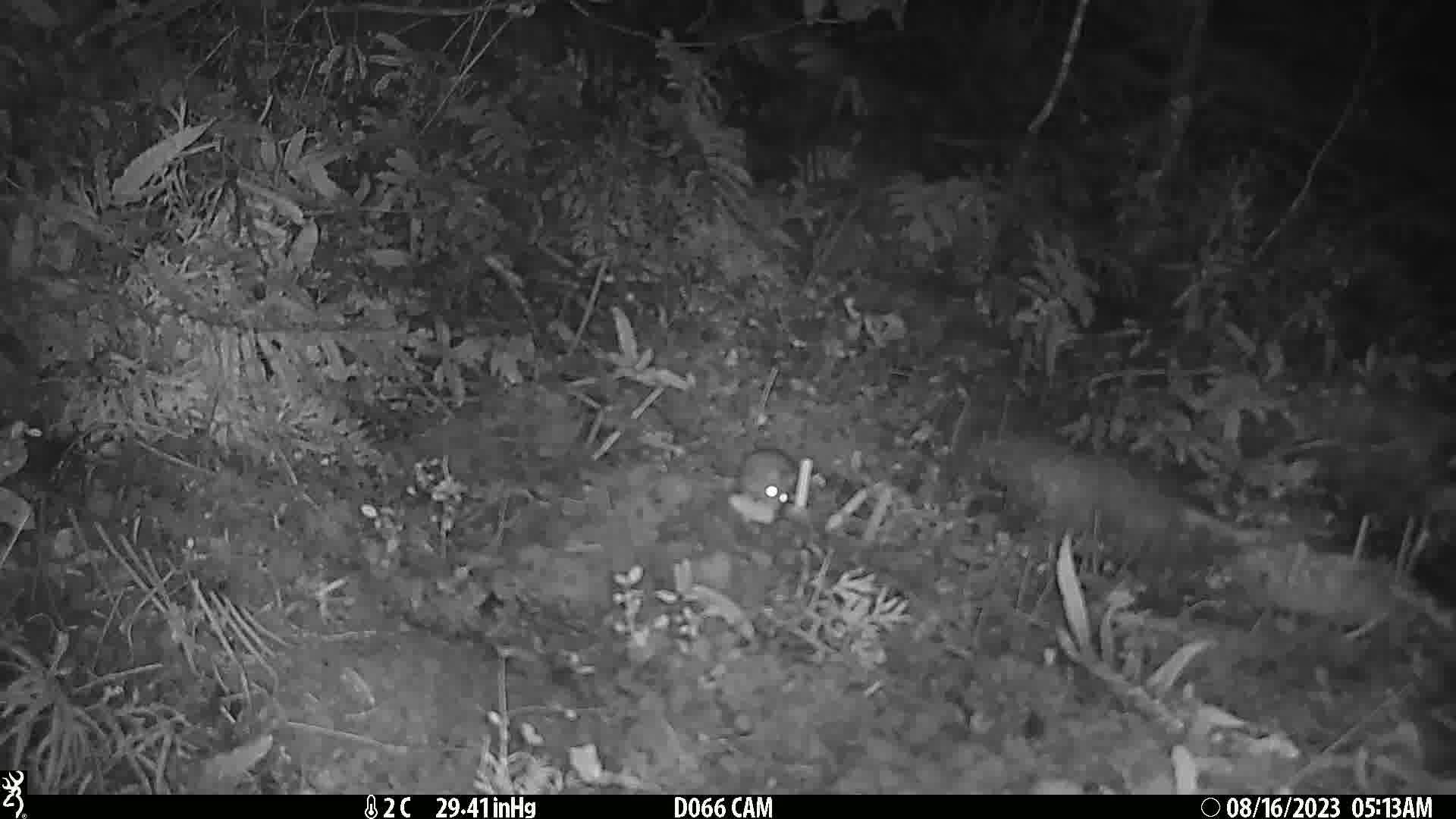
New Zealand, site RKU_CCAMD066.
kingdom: Animalia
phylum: Chordata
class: Mammalia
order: Rodentia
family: Muridae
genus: Rattus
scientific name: Rattus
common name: rat